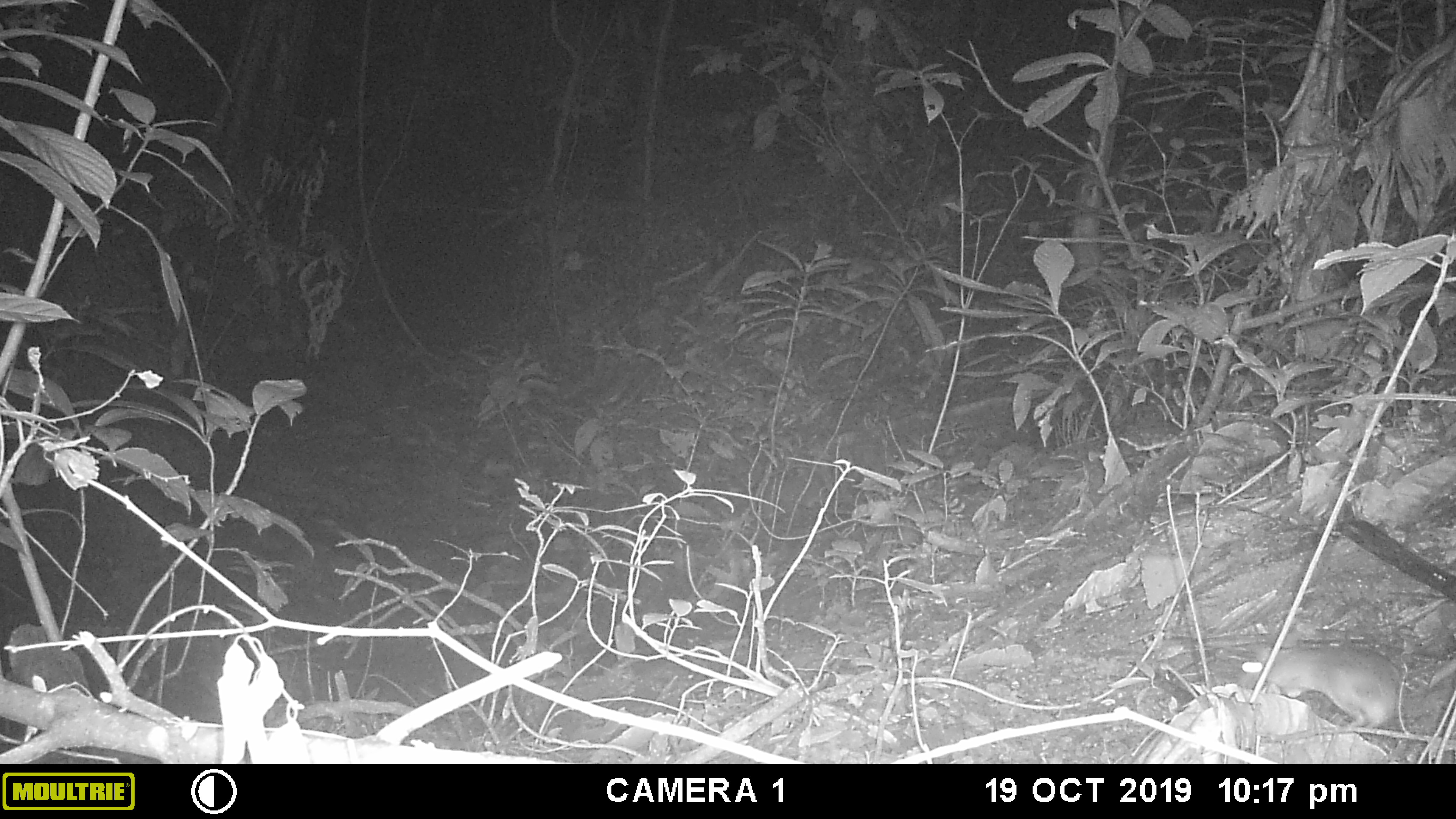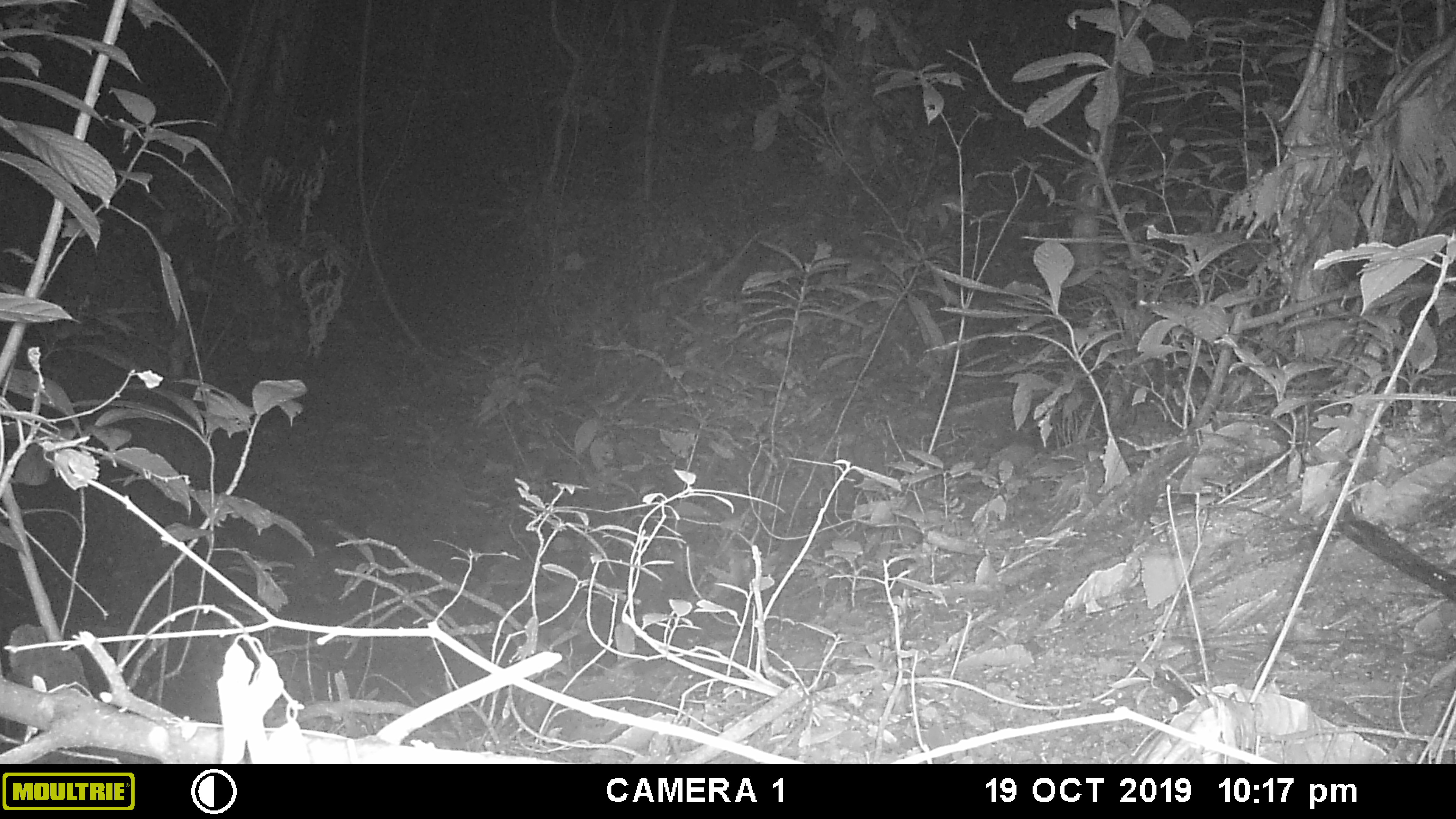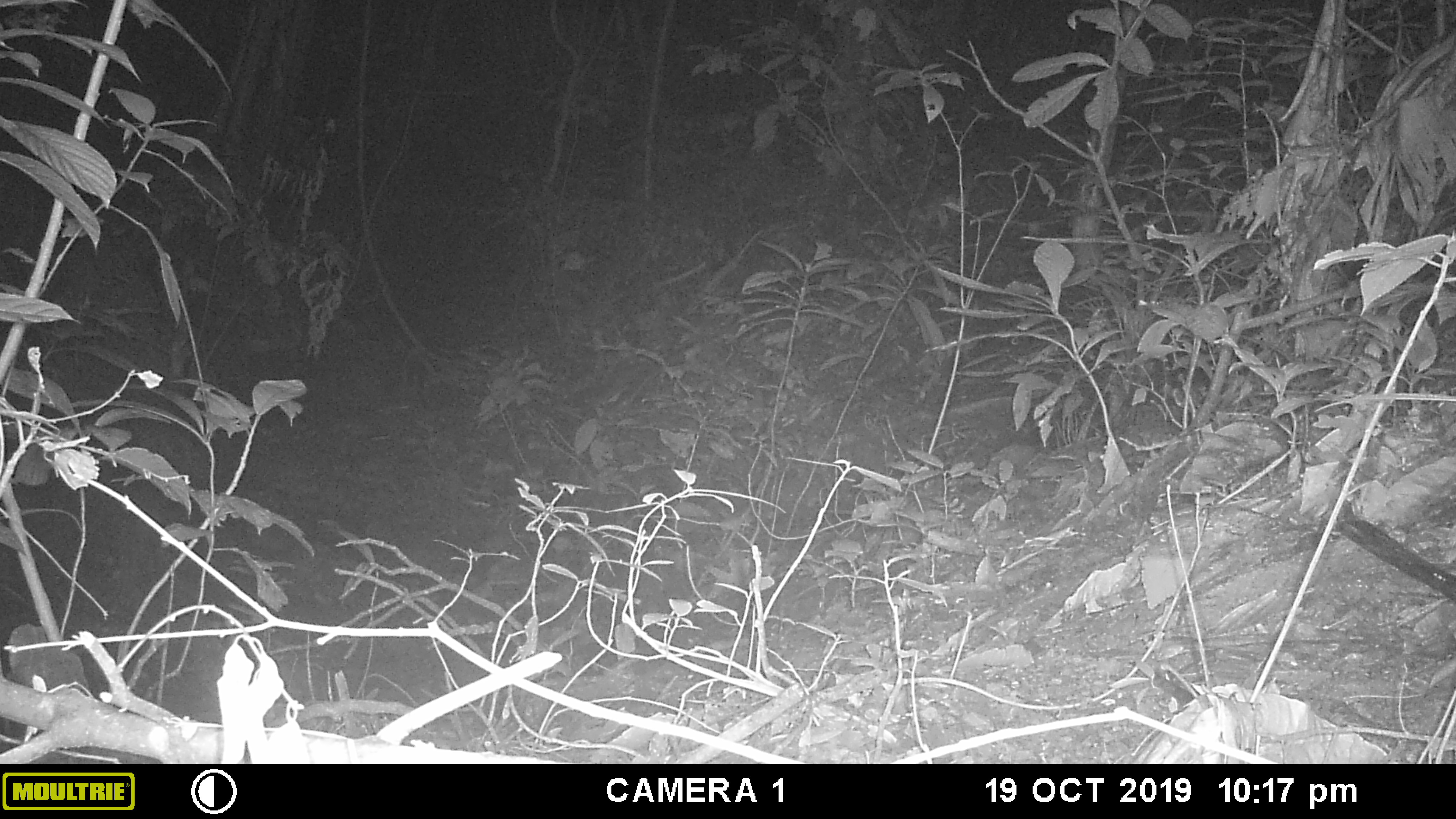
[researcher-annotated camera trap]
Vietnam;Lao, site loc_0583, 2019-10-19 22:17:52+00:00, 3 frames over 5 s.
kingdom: Animalia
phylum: Chordata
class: Mammalia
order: Rodentia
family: Muridae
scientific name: Muridae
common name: old-world mice and rats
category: unidentified murid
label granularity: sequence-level